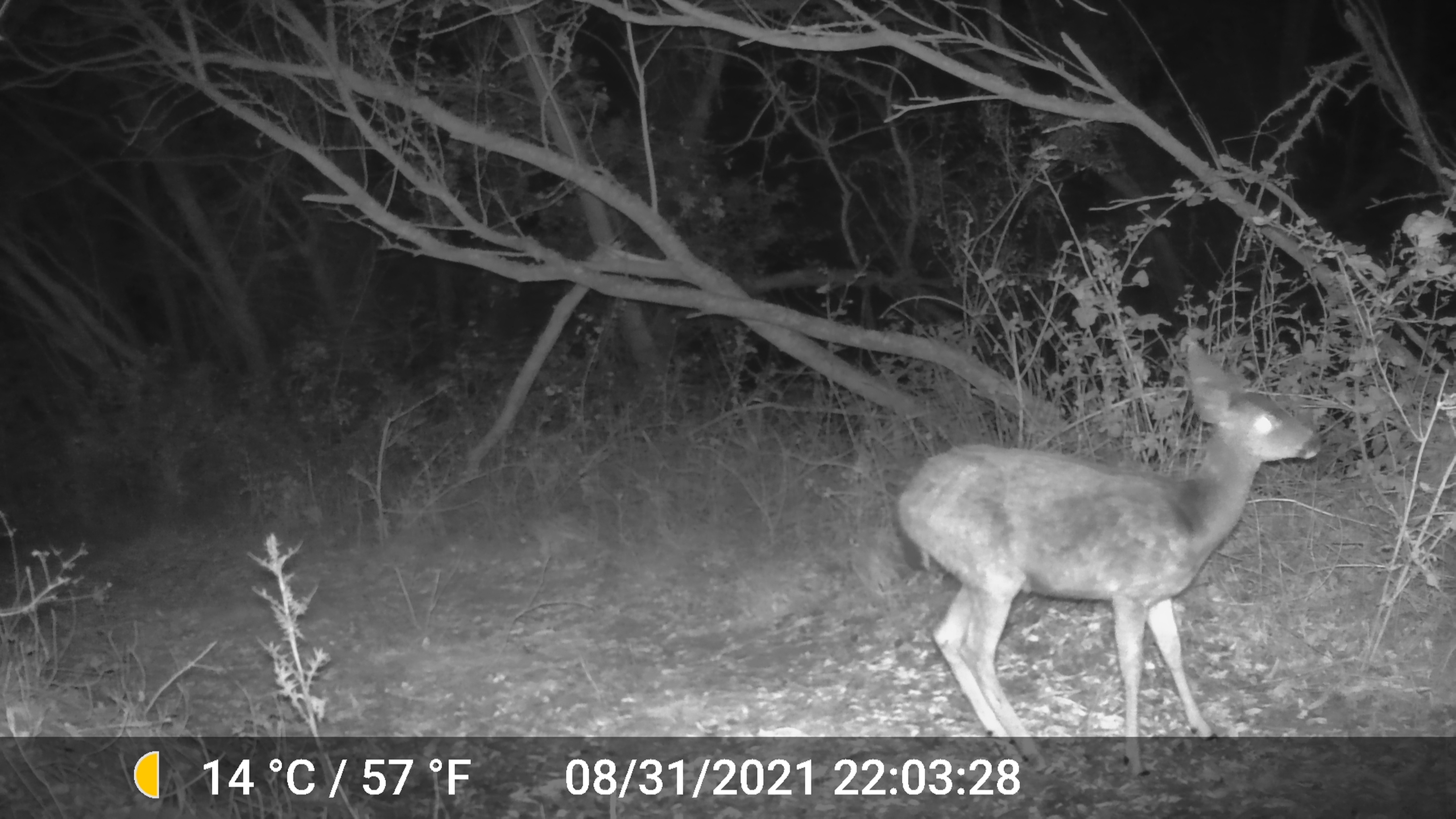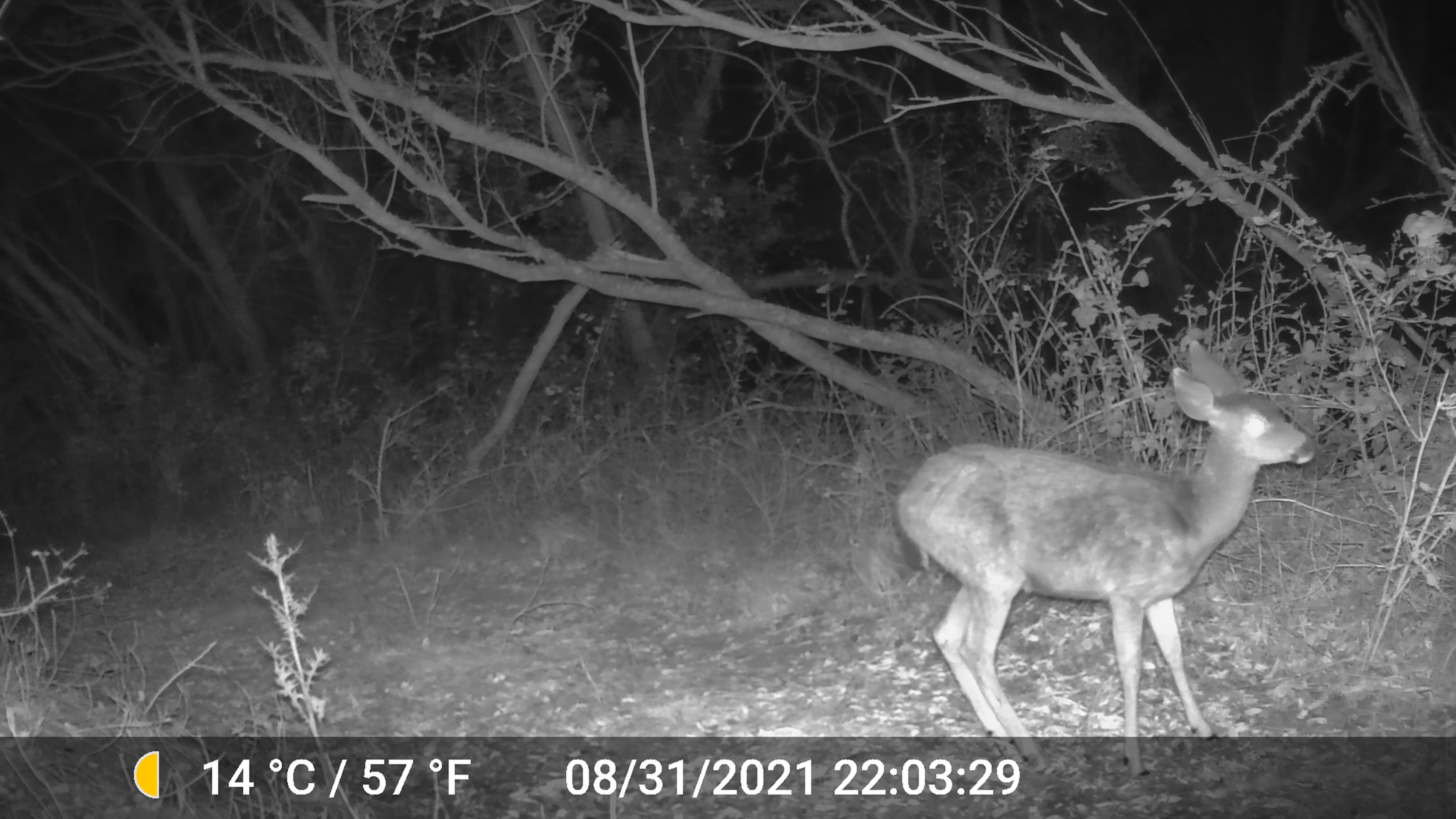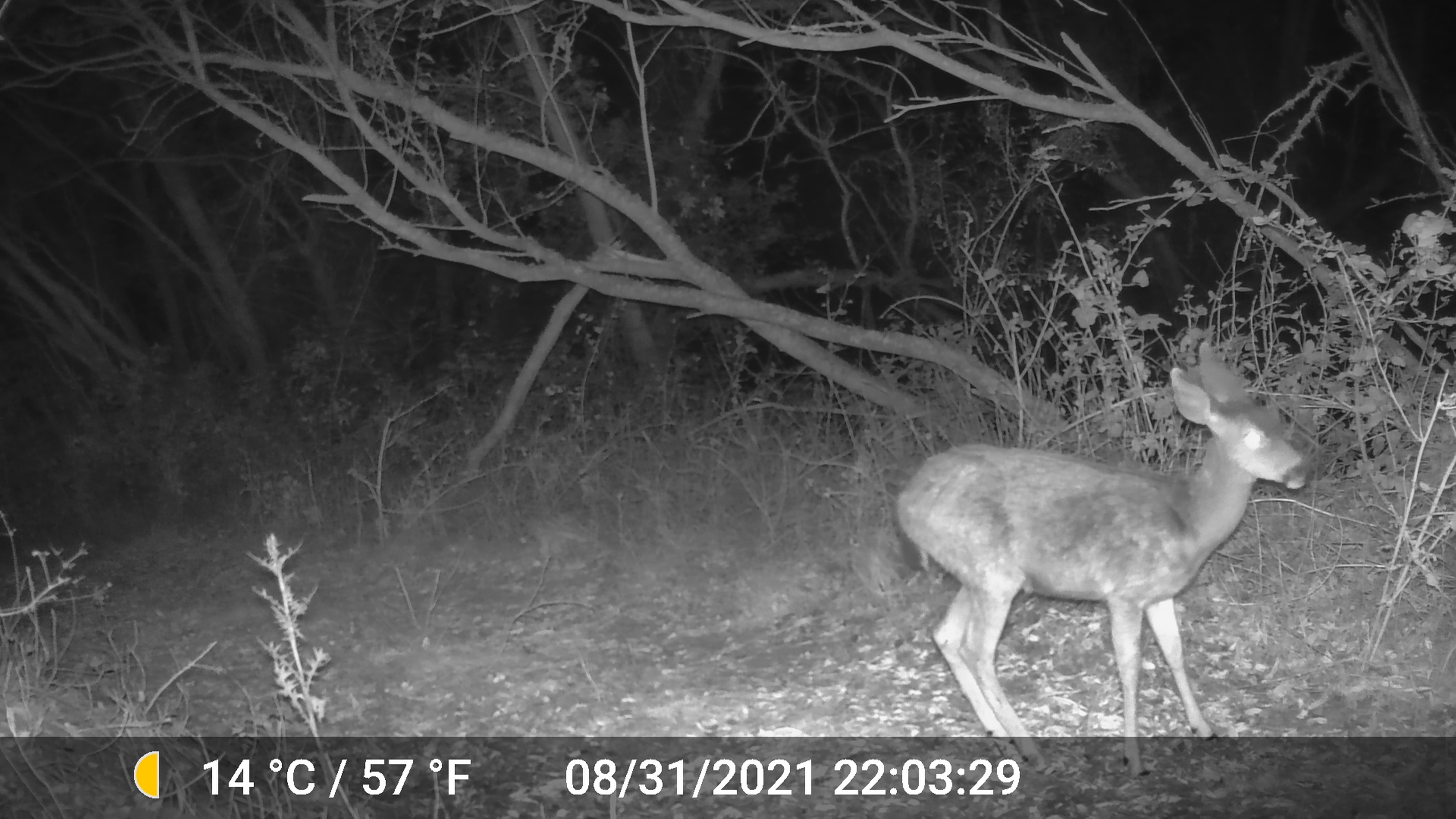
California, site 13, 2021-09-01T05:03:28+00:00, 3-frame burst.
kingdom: Animalia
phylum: Chordata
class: Mammalia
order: Artiodactyla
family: Cervidae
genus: Odocoileus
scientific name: Odocoileus hemionus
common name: mule deer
Mule deer (Odocoileus hemionus).